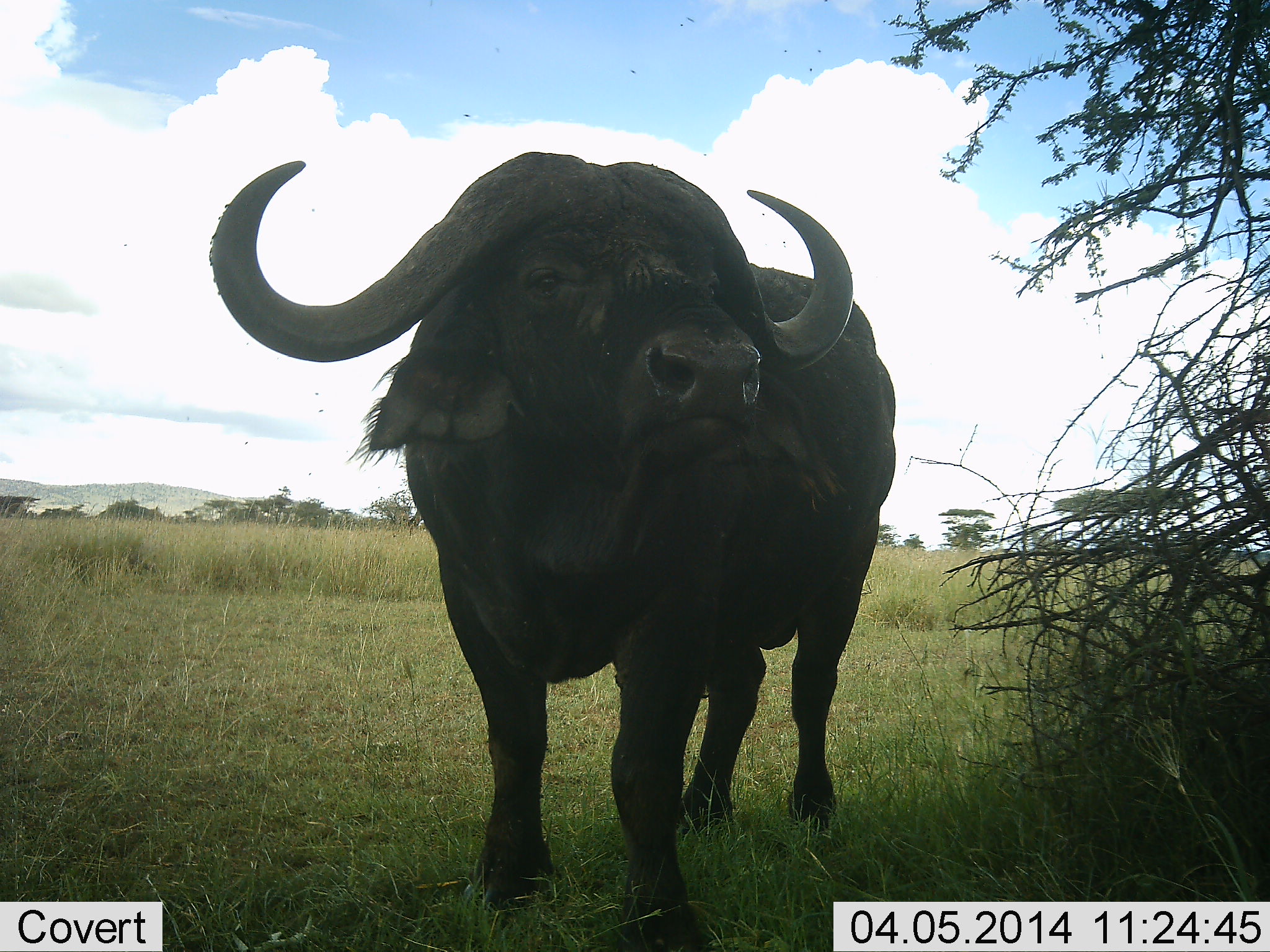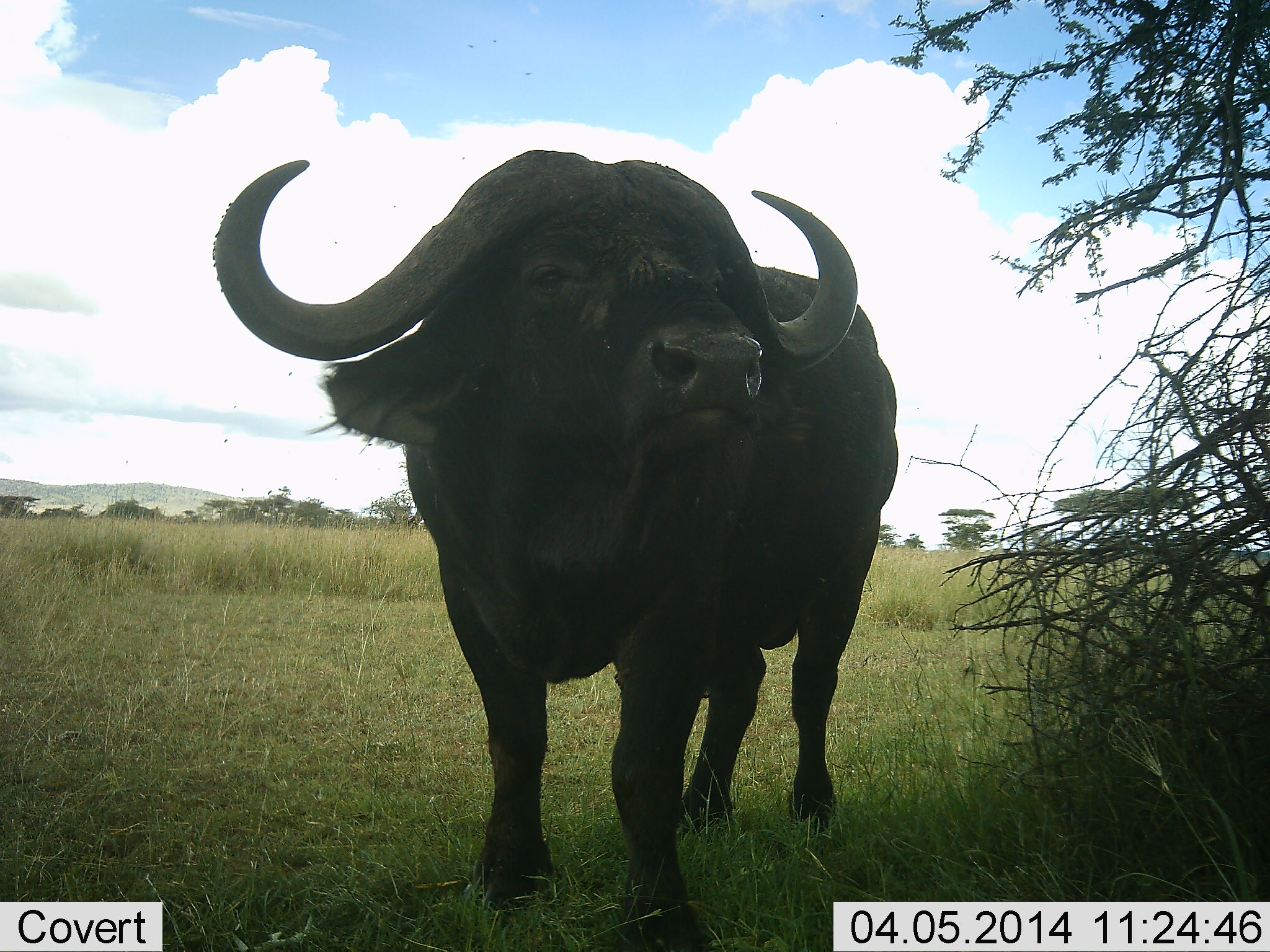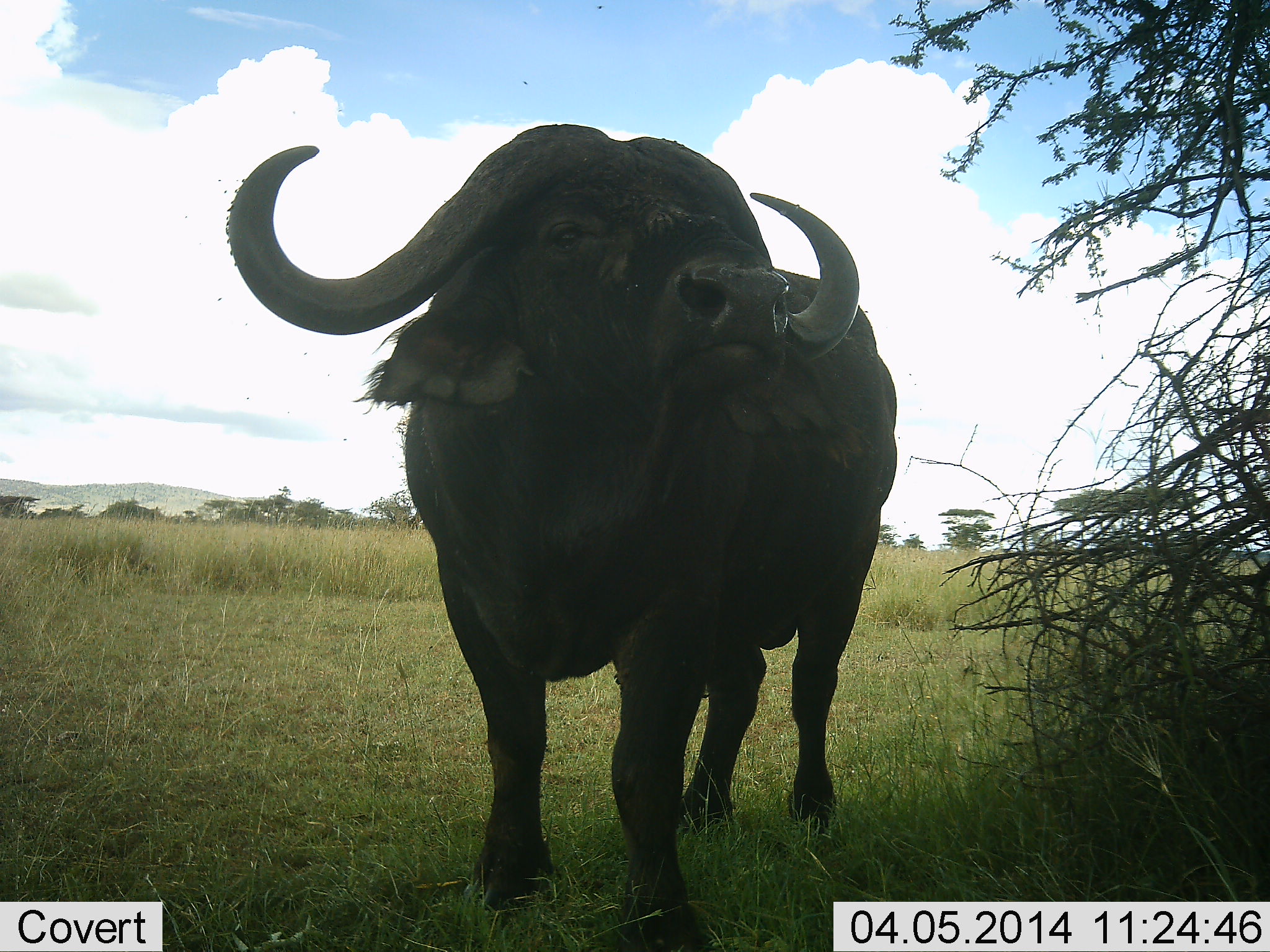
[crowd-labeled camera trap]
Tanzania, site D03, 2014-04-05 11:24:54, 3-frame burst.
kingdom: Animalia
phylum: Chordata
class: Mammalia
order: Artiodactyla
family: Bovidae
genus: Syncerus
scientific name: Syncerus caffer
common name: cape buffalo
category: buffalo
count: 1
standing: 100%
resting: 0%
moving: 0%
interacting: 0%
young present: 0%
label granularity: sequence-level